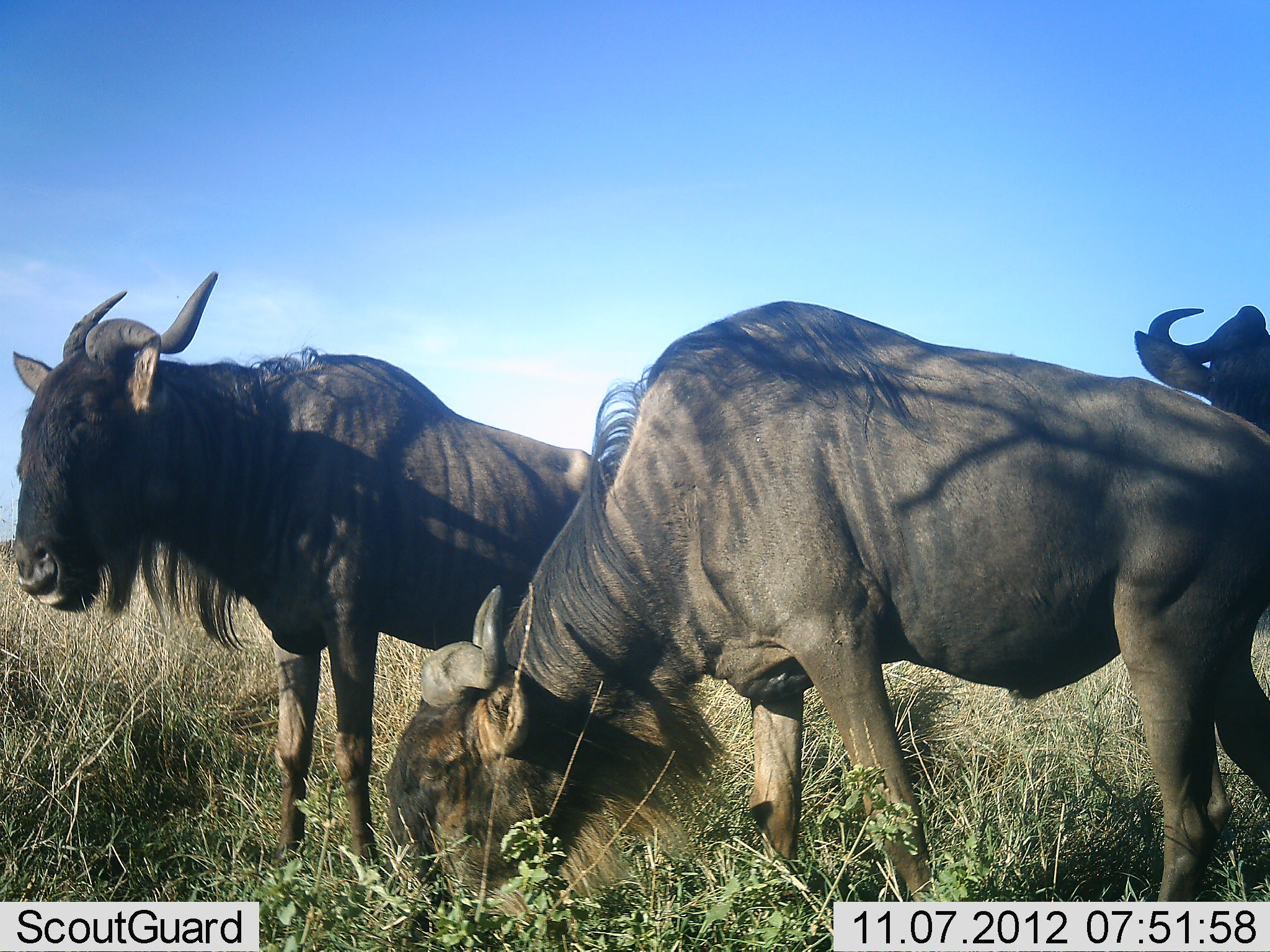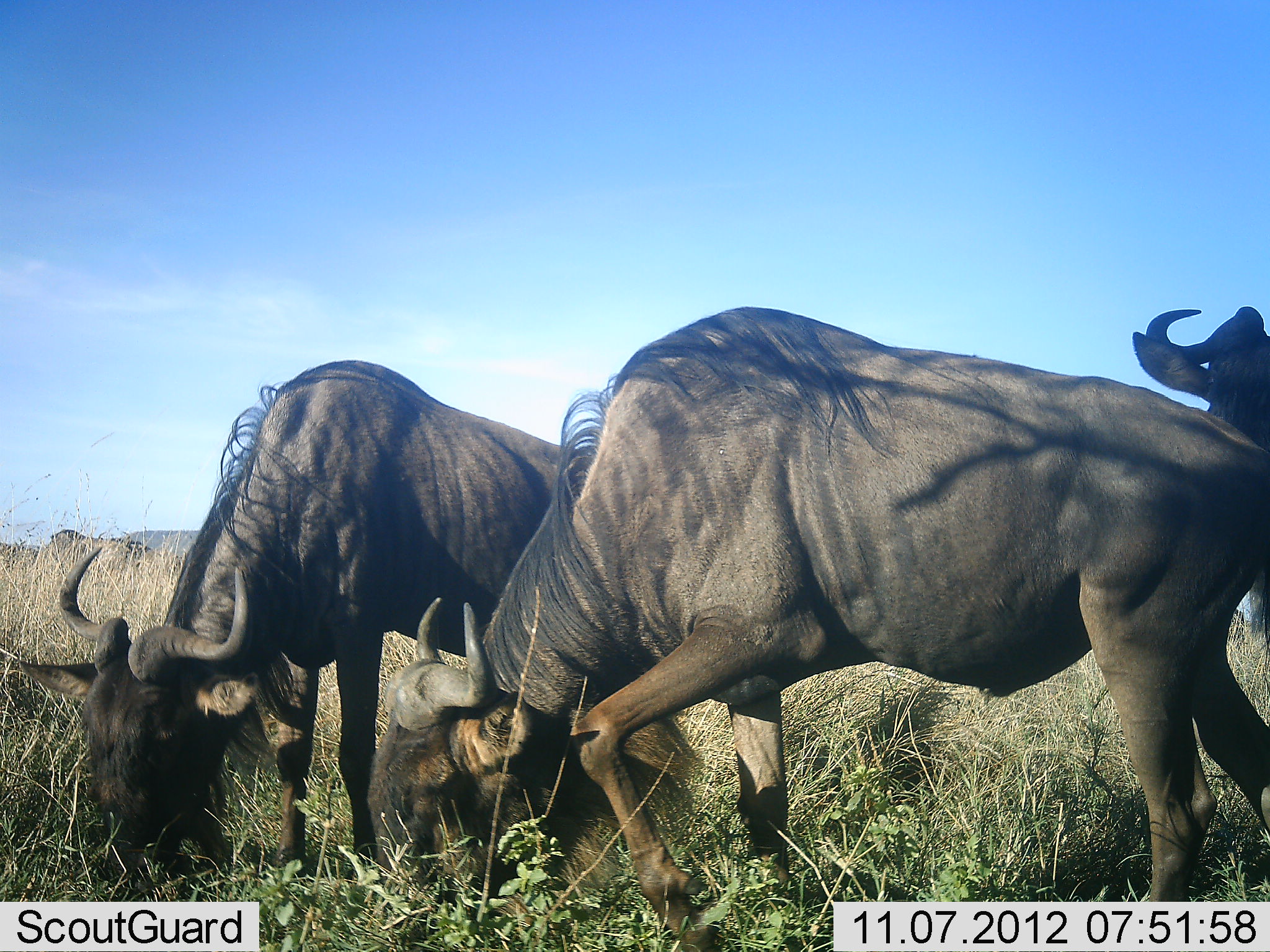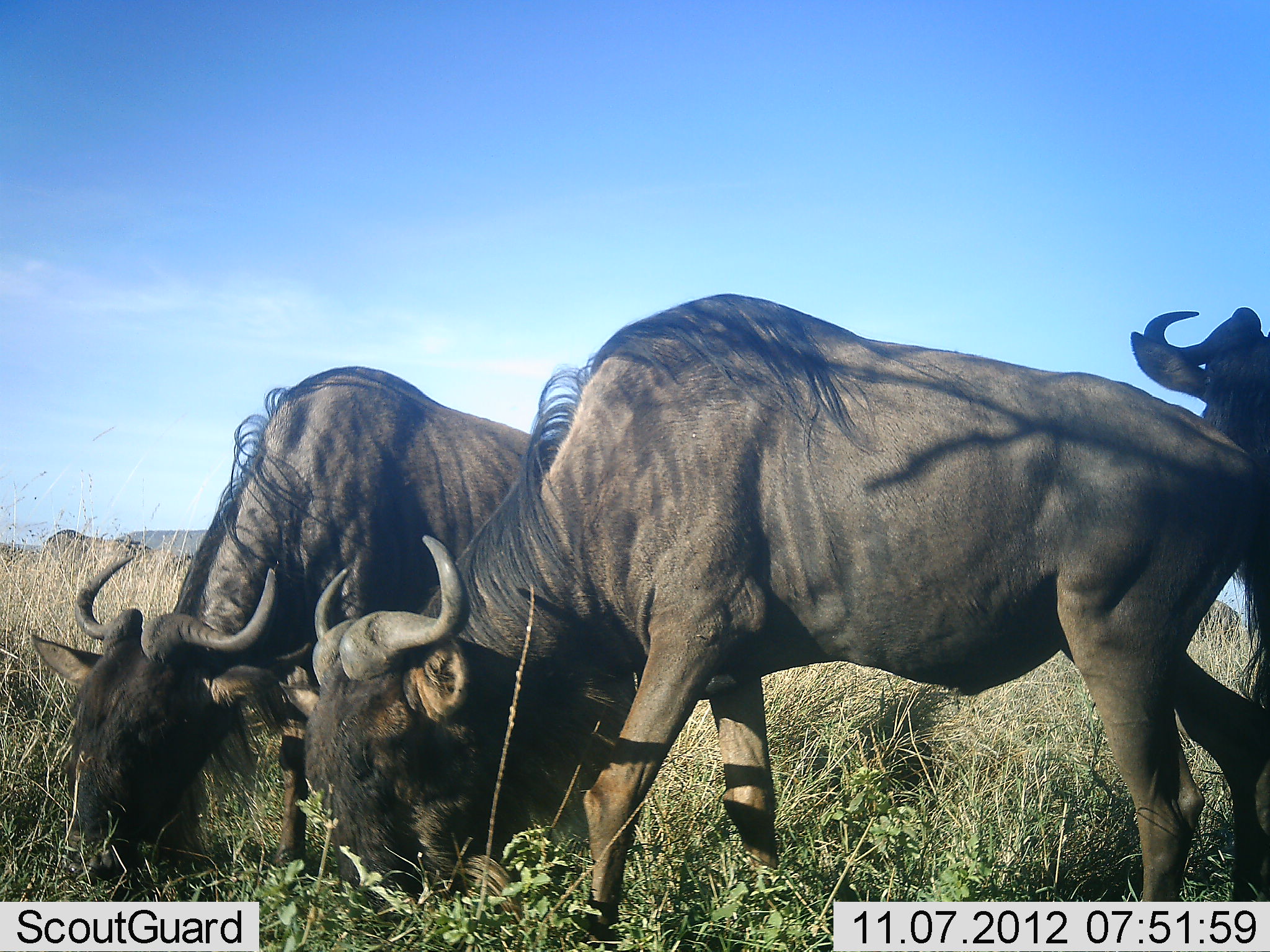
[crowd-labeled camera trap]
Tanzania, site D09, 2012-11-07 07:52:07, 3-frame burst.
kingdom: Animalia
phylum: Chordata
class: Mammalia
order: Artiodactyla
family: Bovidae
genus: Connochaetes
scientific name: Connochaetes taurinus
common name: blue wildebeest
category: wildebeest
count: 3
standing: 60%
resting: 0%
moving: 0%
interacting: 0%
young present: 0%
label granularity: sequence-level